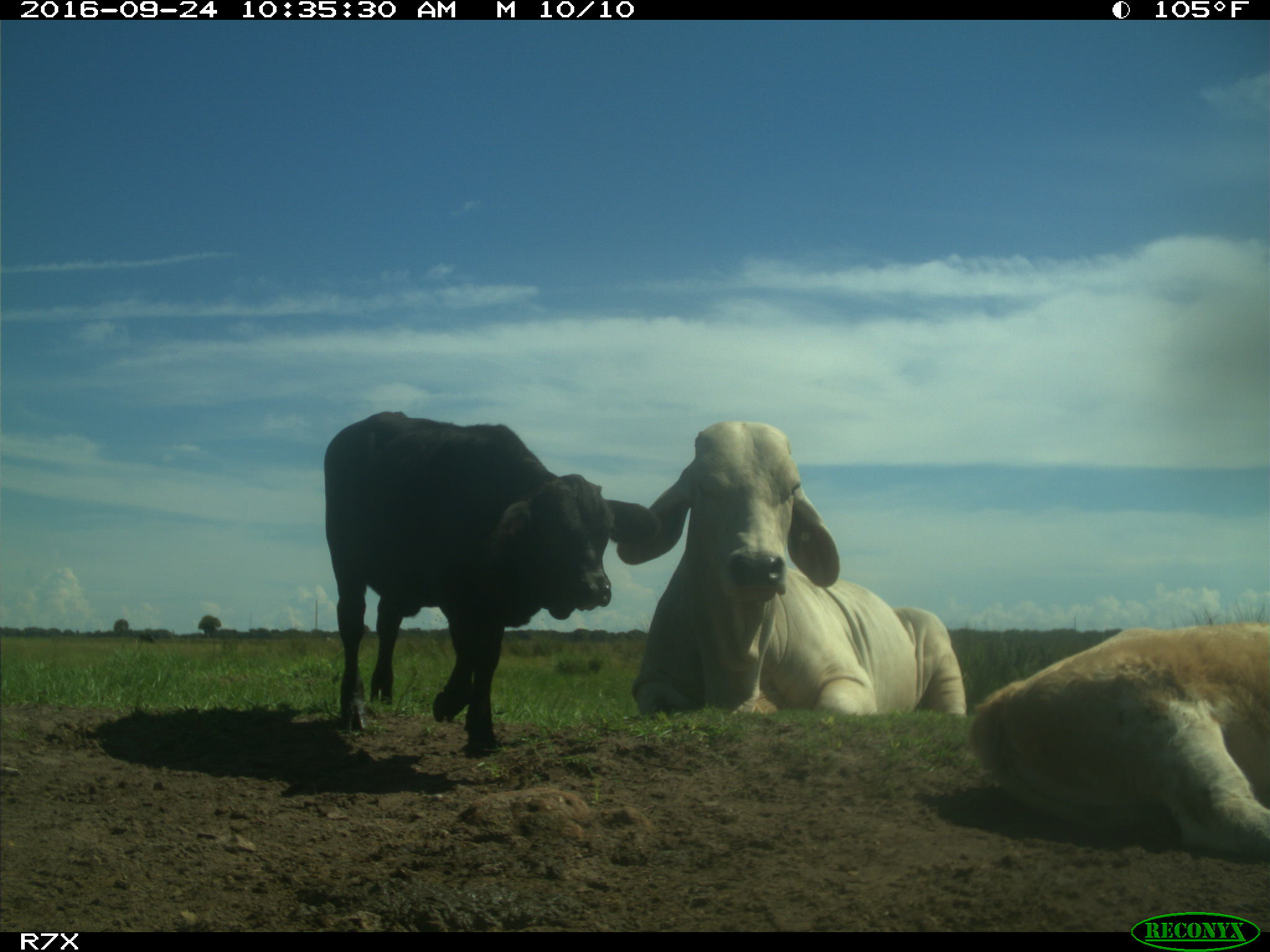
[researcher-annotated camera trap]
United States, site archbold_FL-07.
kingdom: Animalia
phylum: Chordata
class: Mammalia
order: Artiodactyla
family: Bovidae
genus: Bos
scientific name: Bos taurus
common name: domestic cow